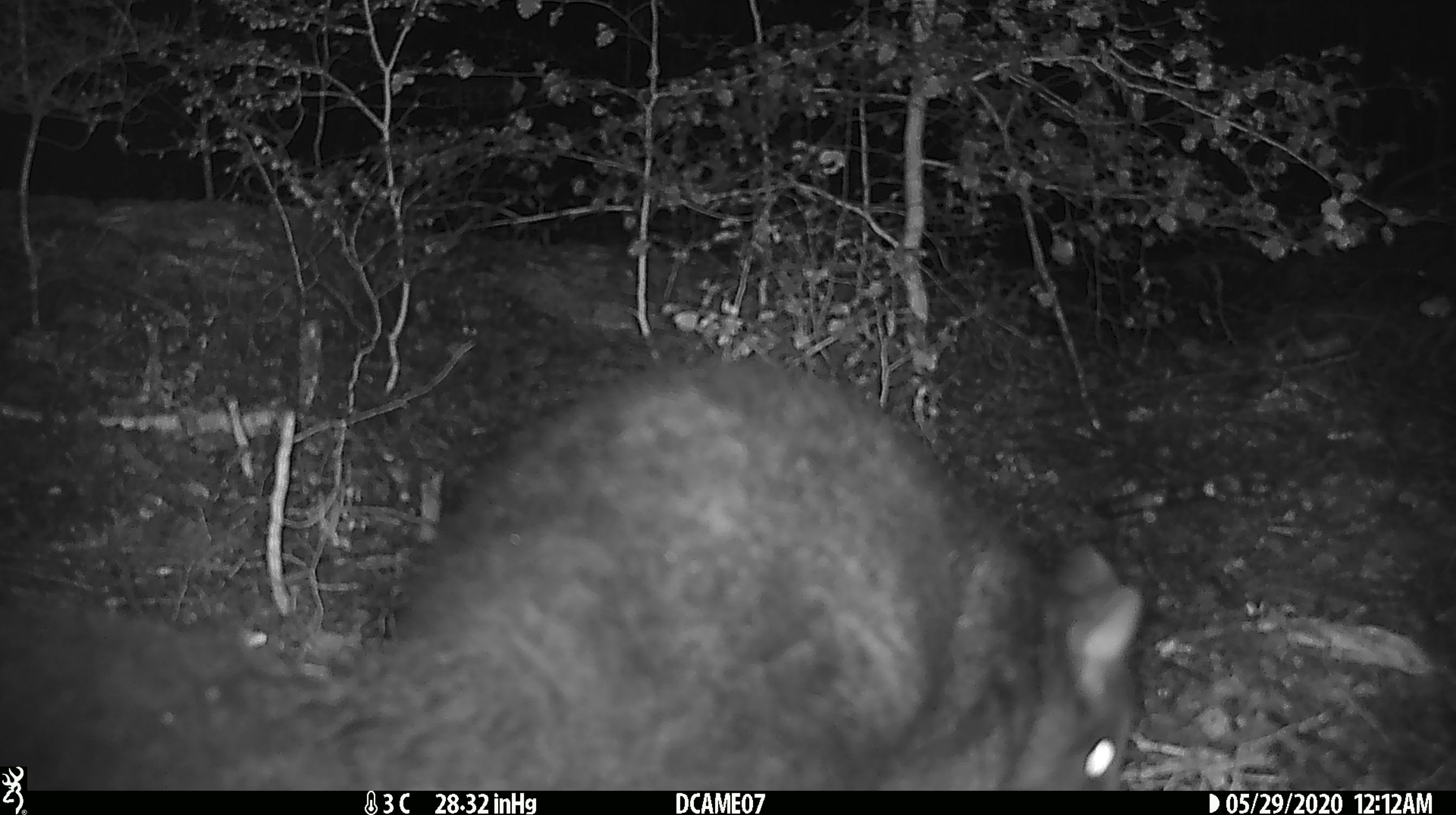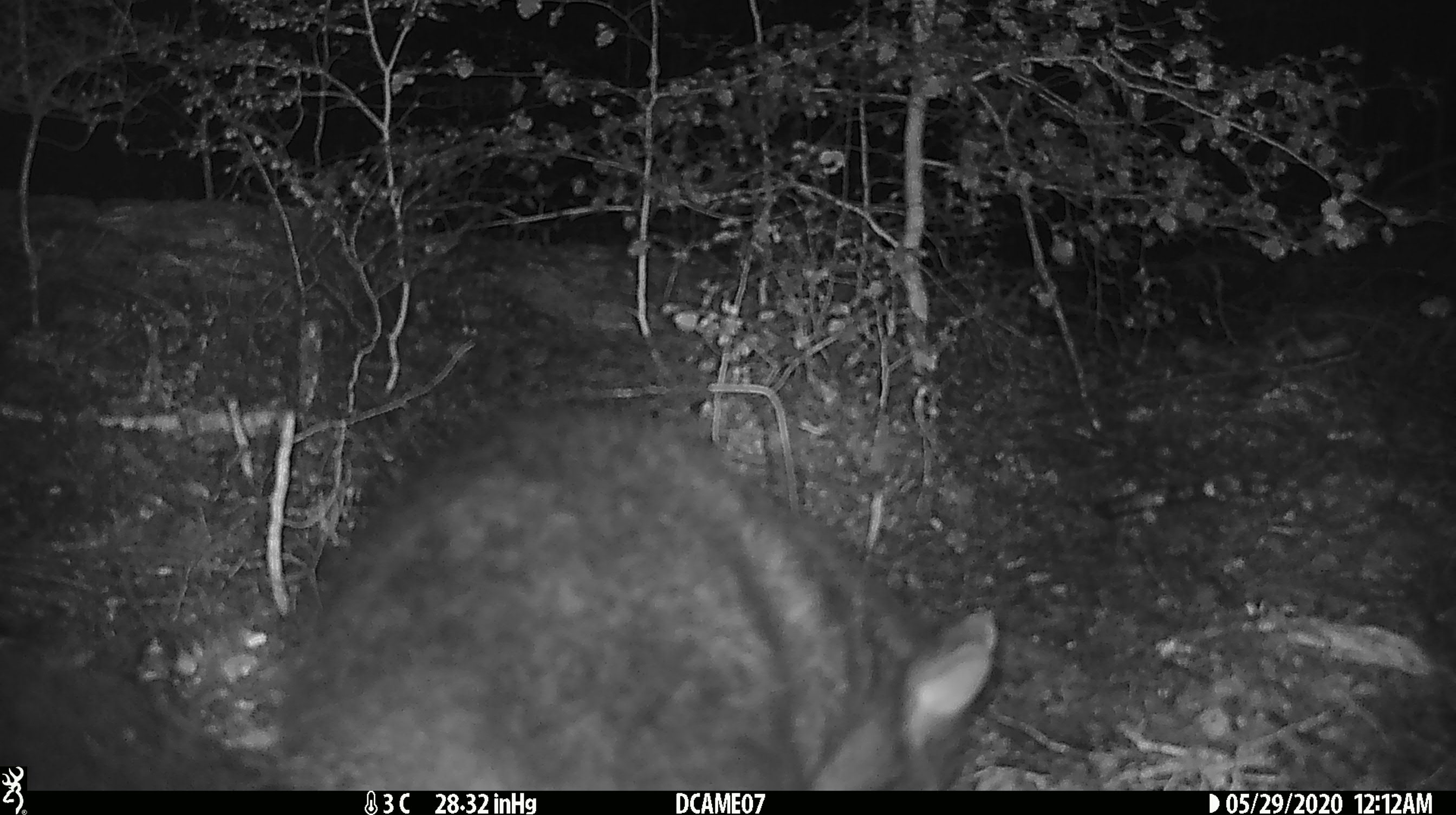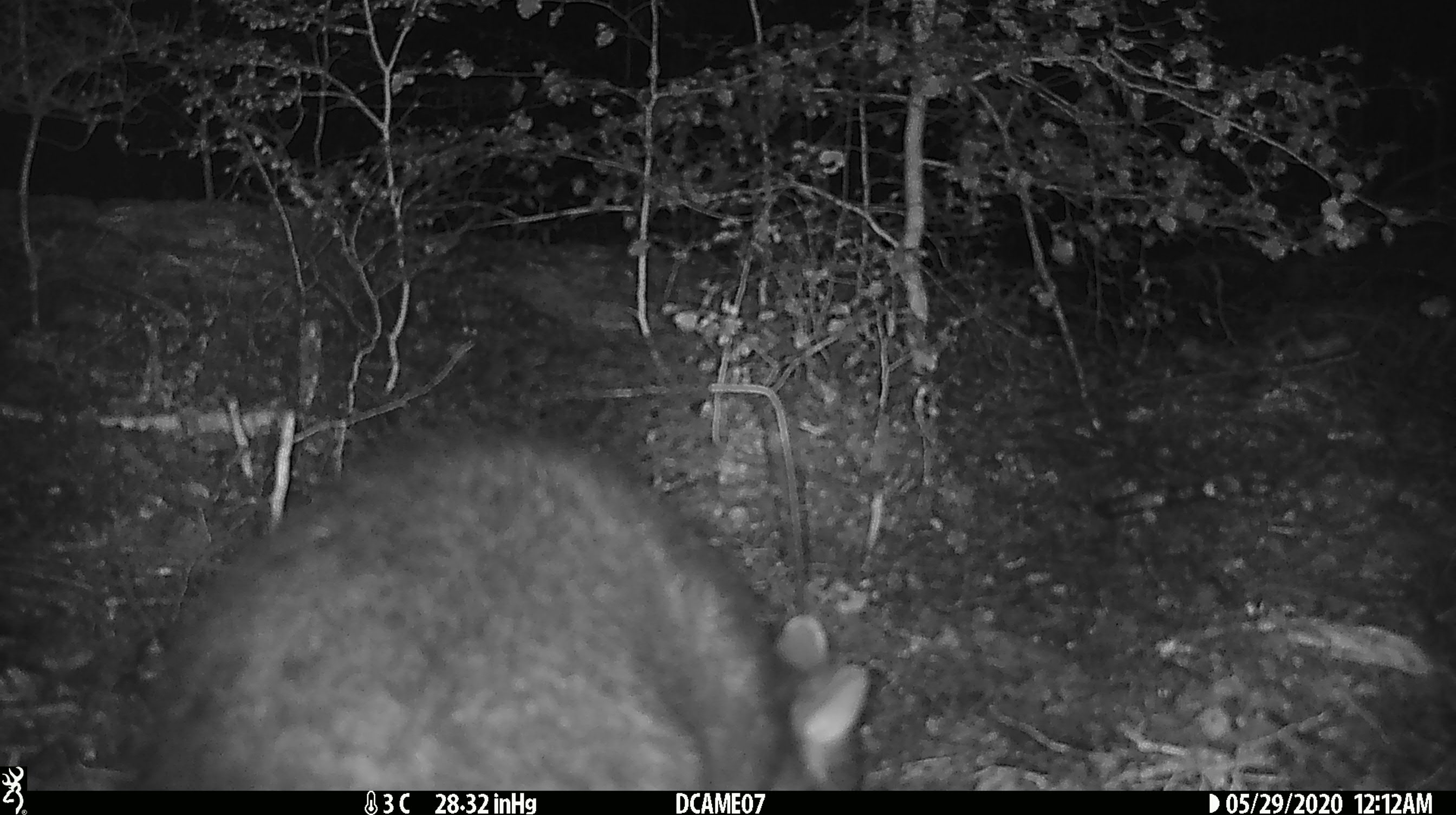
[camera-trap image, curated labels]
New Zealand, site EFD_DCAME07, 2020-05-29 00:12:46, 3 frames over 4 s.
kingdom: Animalia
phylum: Chordata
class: Mammalia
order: Diprotodontia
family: Phalangeridae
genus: Trichosurus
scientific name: Trichosurus vulpecula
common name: common brushtail possum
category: possum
Possum (common brushtail possum) (Trichosurus vulpecula).